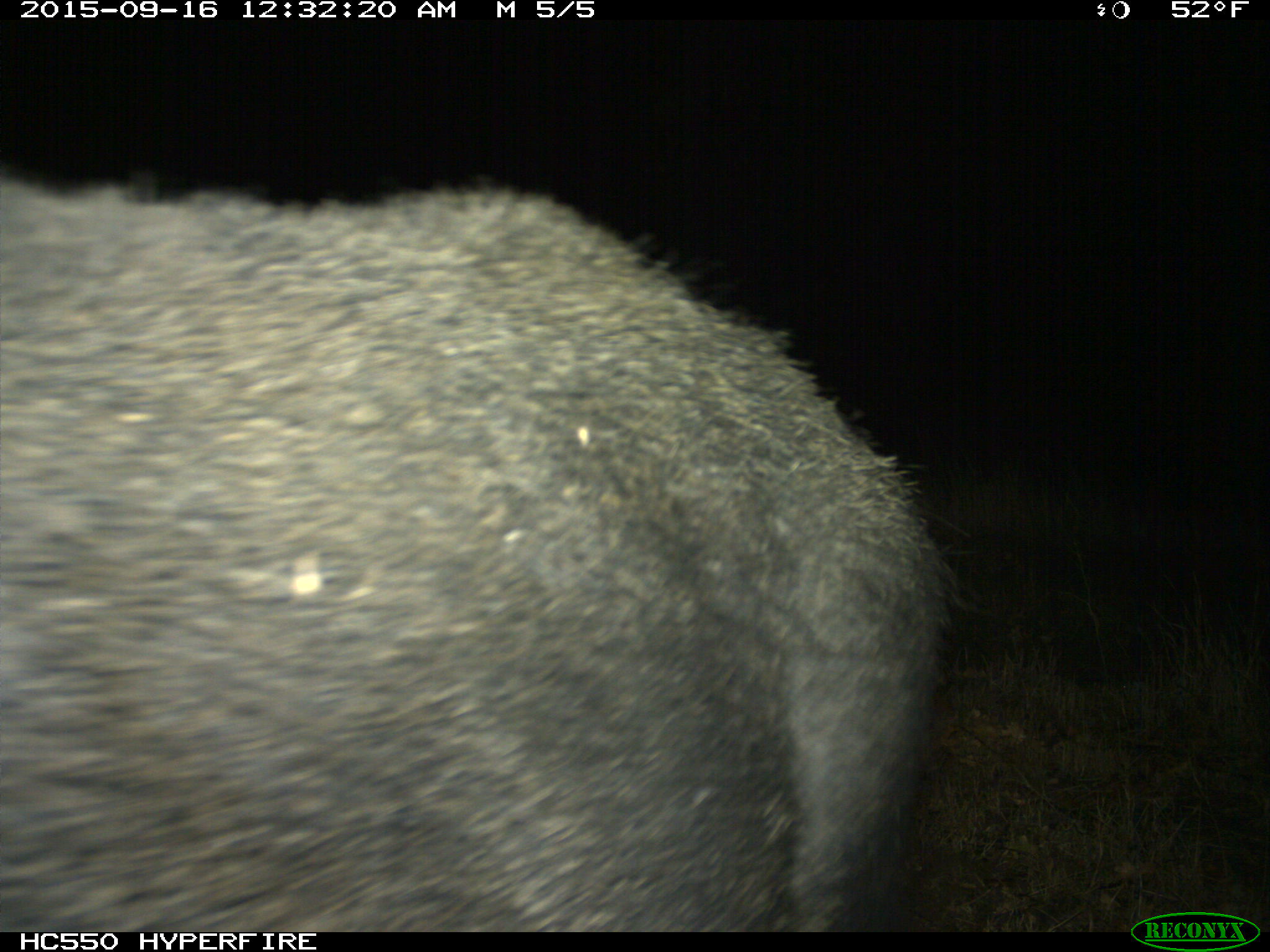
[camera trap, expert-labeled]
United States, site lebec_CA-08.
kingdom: Animalia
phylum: Chordata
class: Mammalia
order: Artiodactyla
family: Suidae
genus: Sus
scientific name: Sus scrofa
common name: wild boar